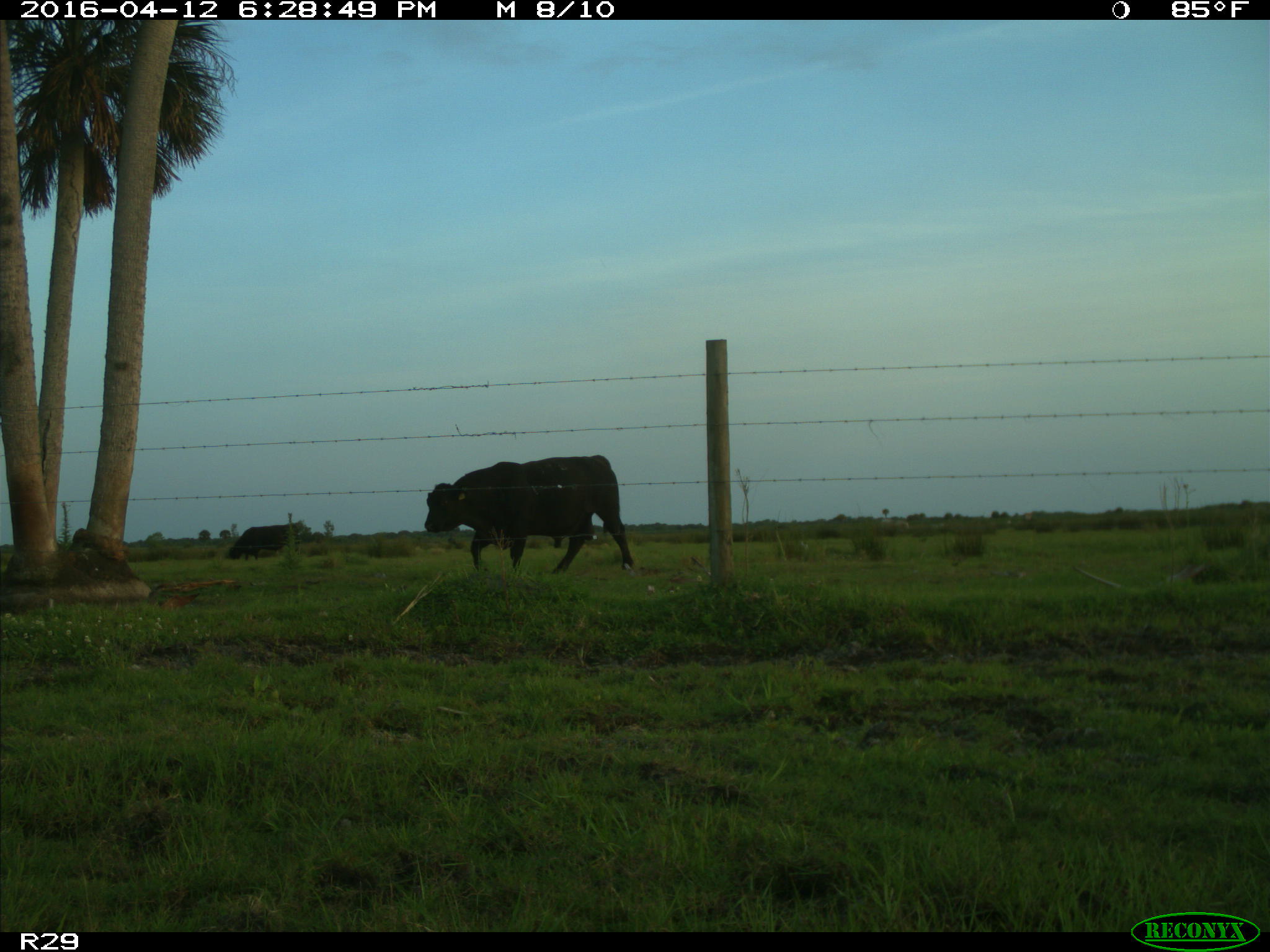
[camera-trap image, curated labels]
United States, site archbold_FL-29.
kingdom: Animalia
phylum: Chordata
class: Mammalia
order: Artiodactyla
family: Bovidae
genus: Bos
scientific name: Bos taurus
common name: domestic cow